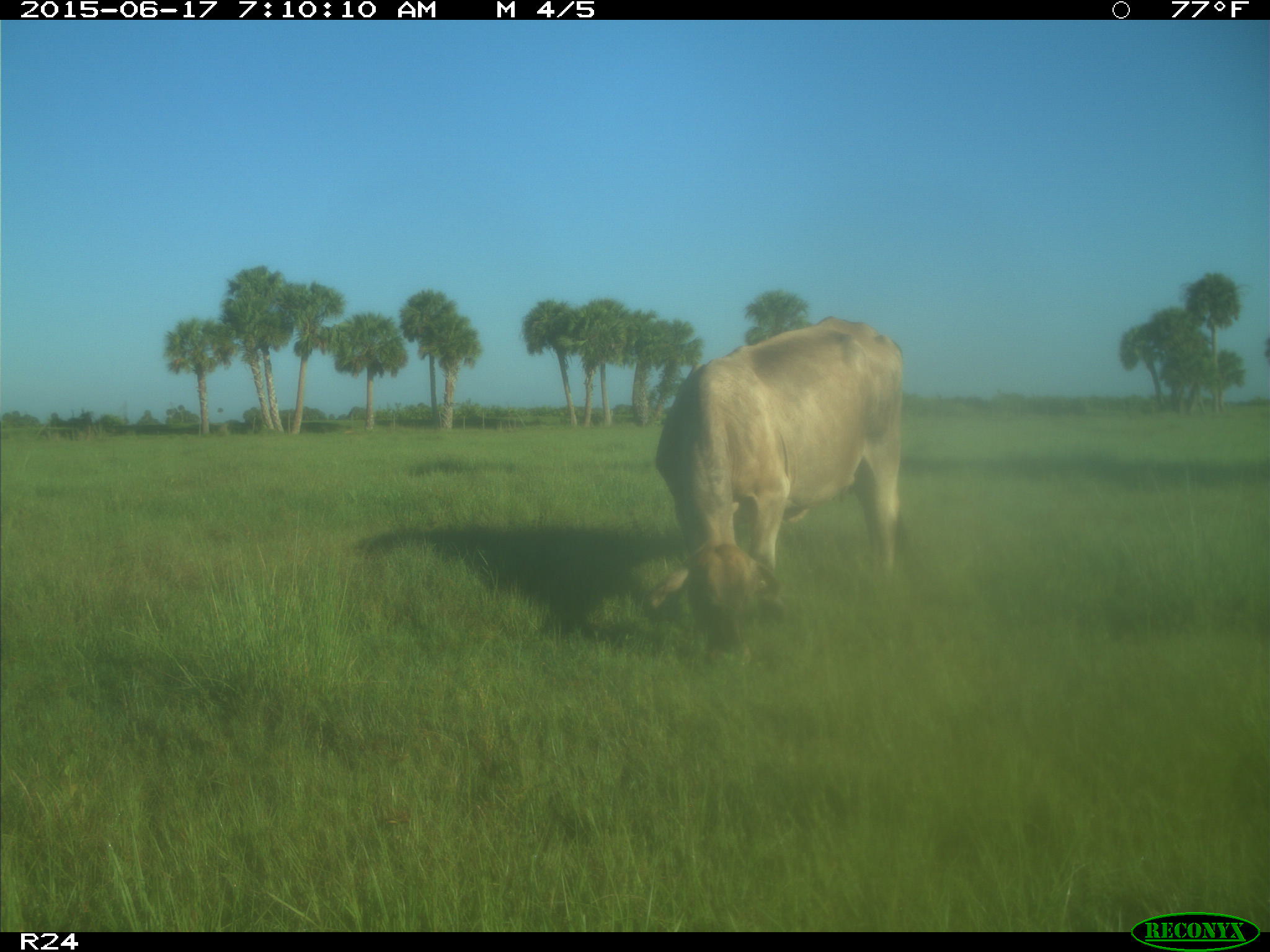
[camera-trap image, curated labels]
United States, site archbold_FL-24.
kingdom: Animalia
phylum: Chordata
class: Mammalia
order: Artiodactyla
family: Bovidae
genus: Bos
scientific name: Bos taurus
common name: domestic cow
Bos taurus (domestic cow).